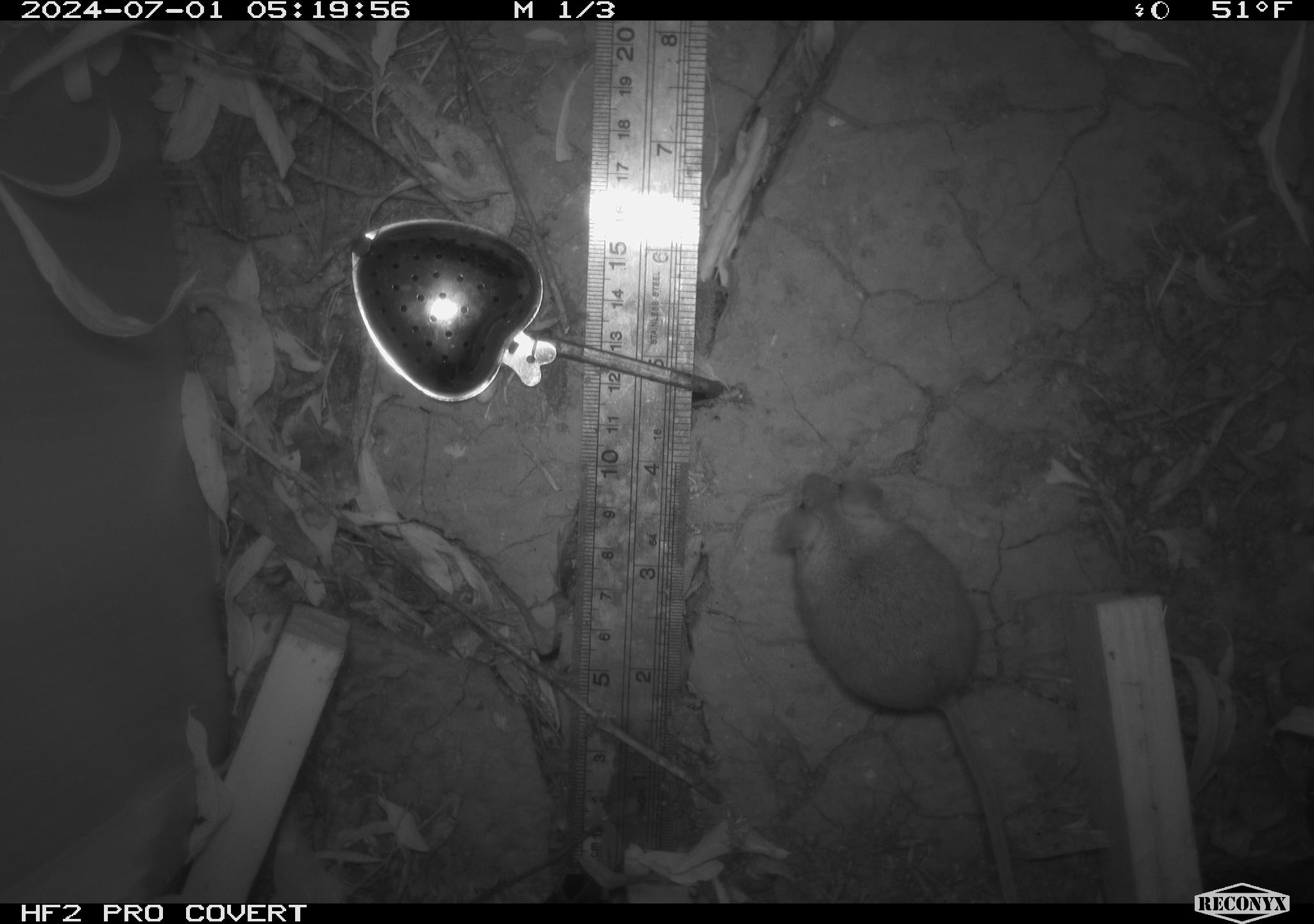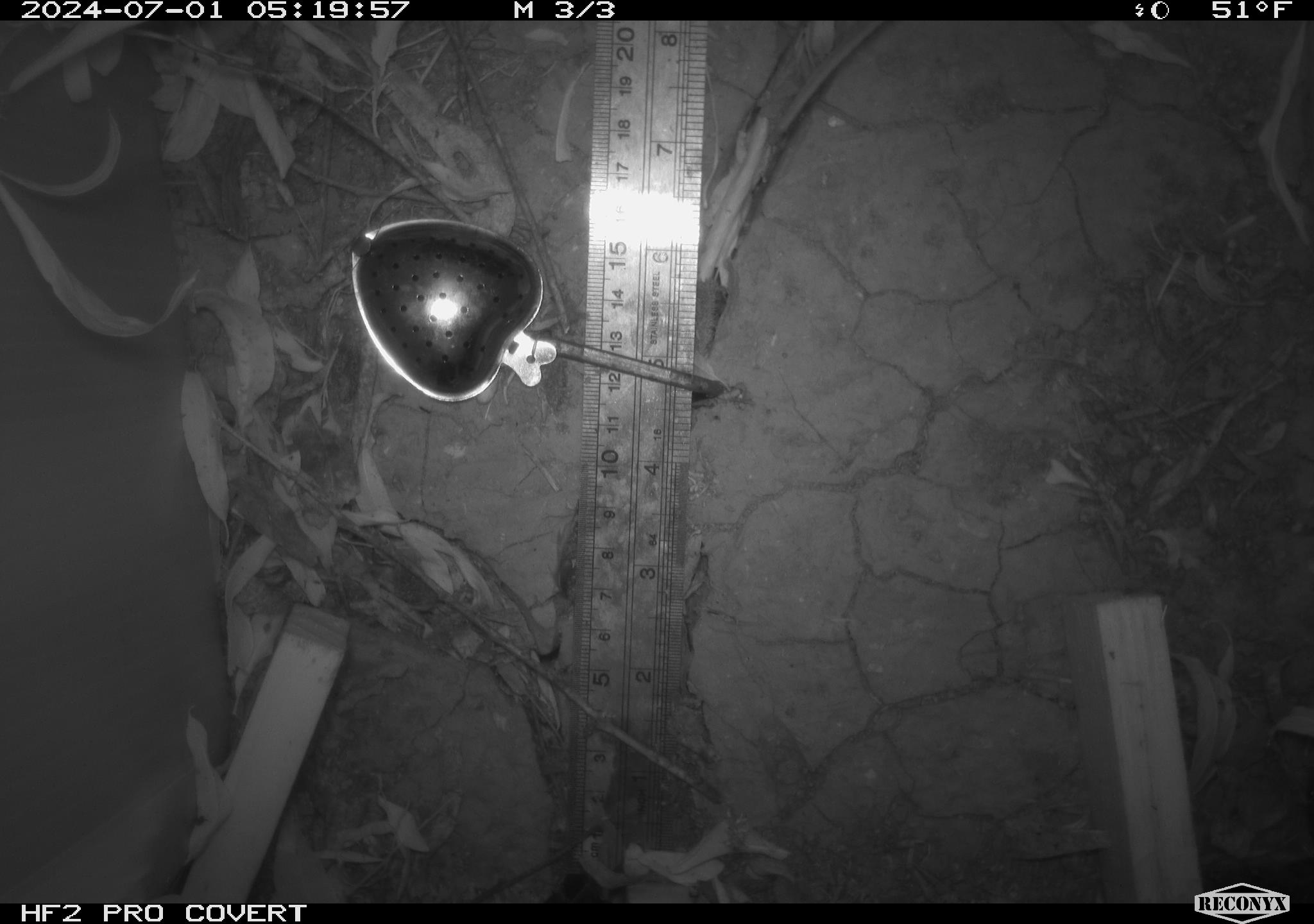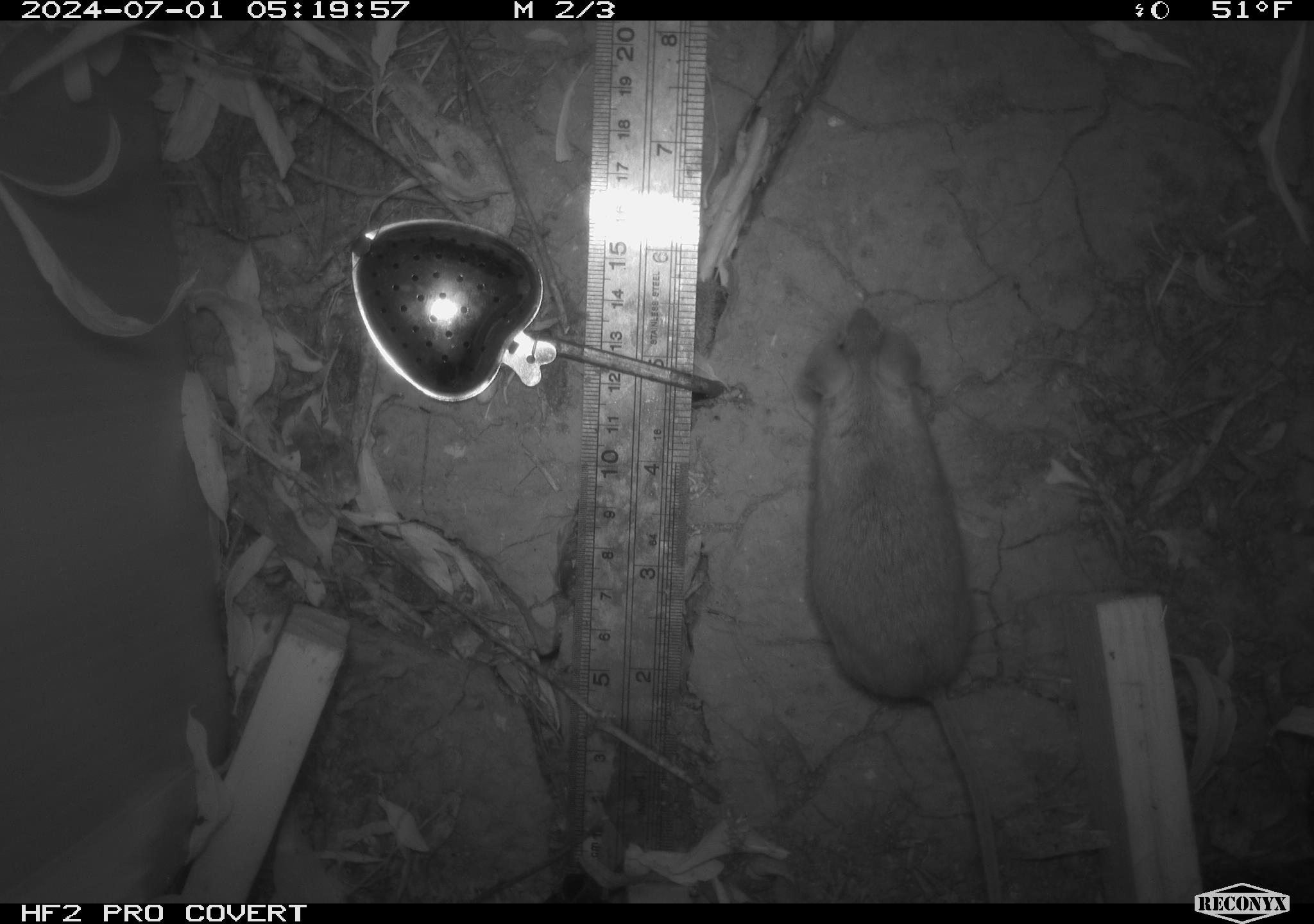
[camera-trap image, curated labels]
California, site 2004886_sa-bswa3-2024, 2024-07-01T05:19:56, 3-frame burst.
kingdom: Animalia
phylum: Chordata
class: Mammalia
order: Rodentia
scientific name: Rodentia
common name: mouse species